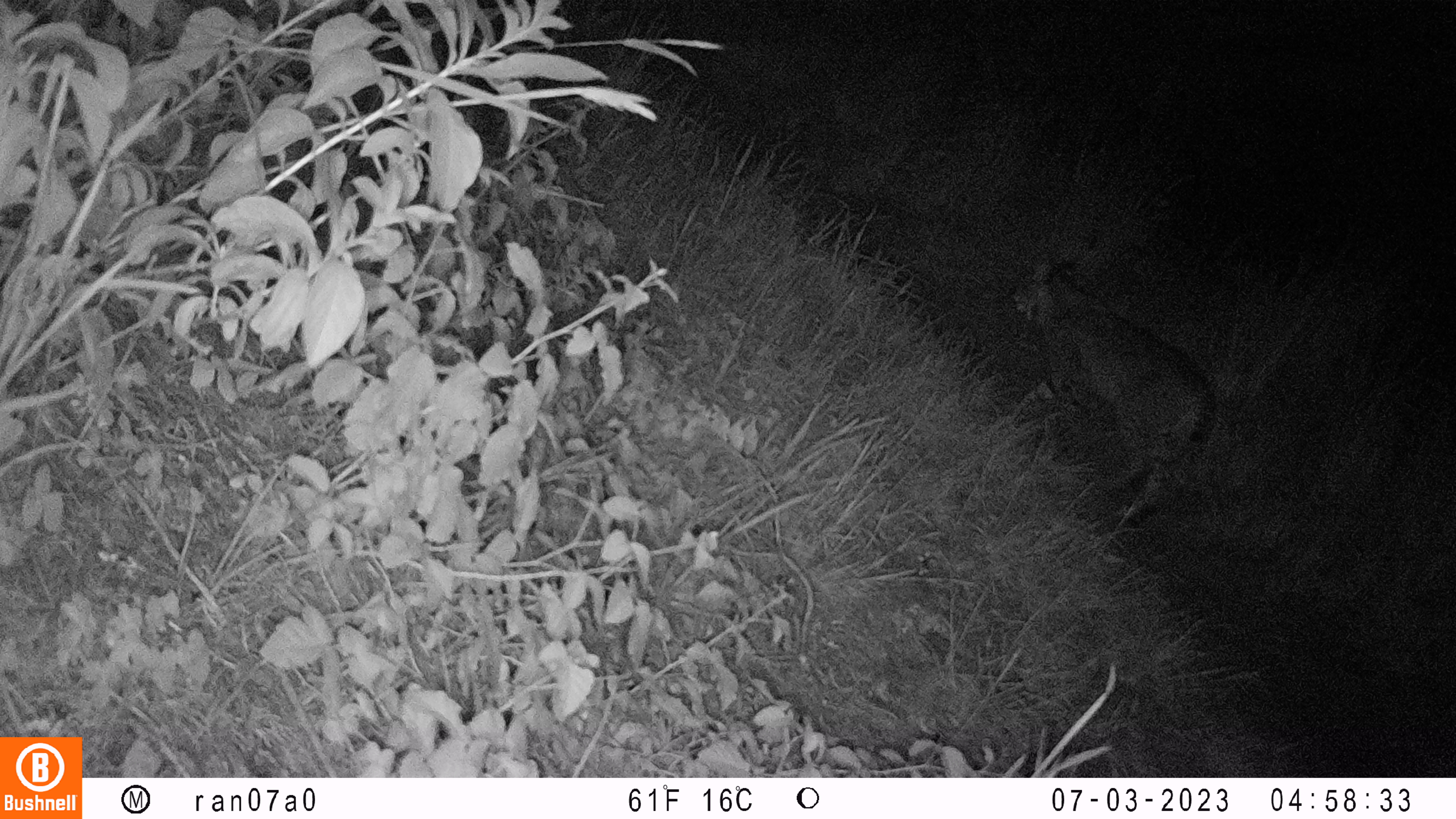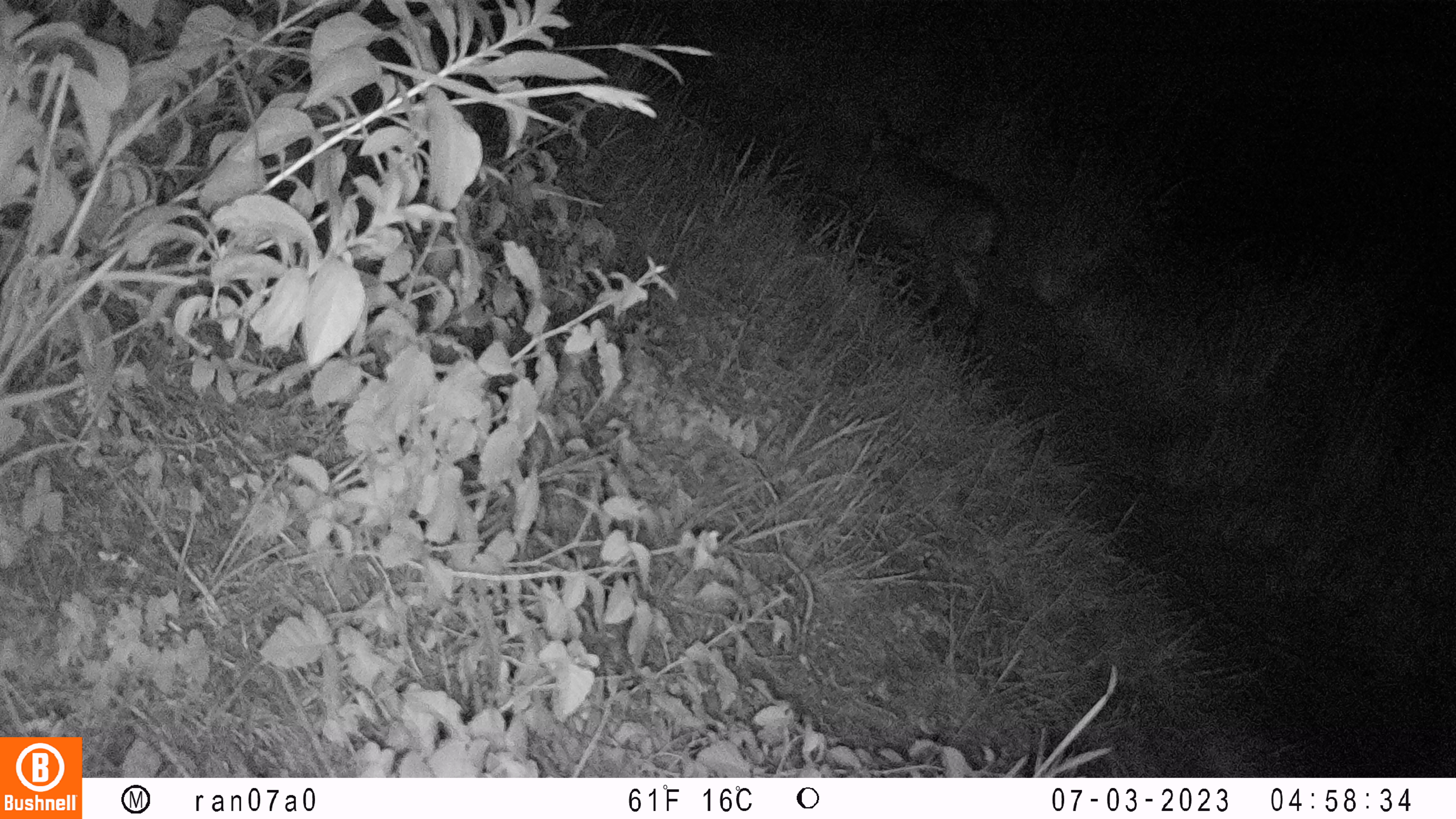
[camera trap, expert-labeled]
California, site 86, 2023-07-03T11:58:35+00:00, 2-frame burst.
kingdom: Animalia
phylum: Chordata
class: Mammalia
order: Carnivora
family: Felidae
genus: Lynx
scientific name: Lynx rufus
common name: bobcat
Bobcat (Lynx rufus).